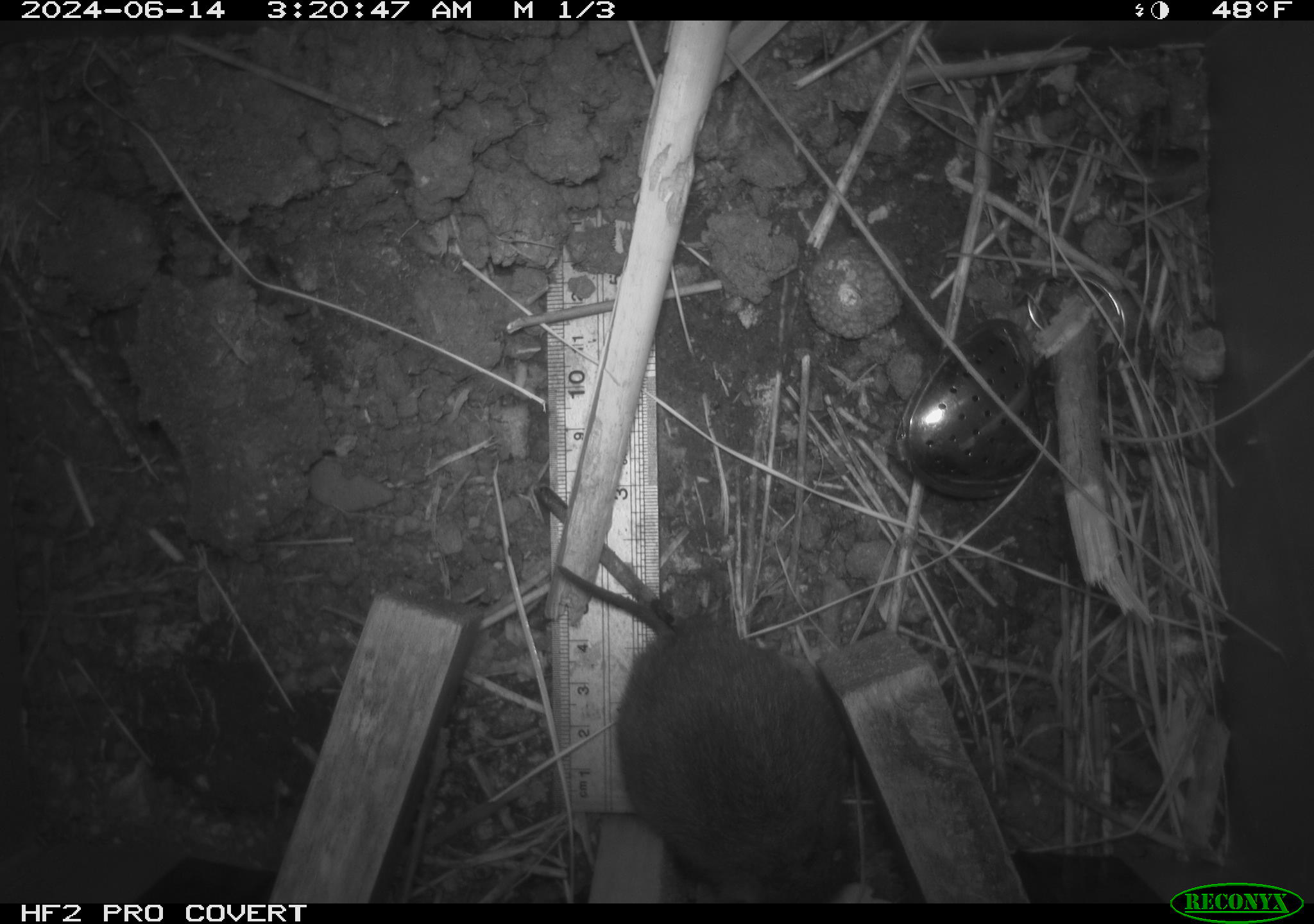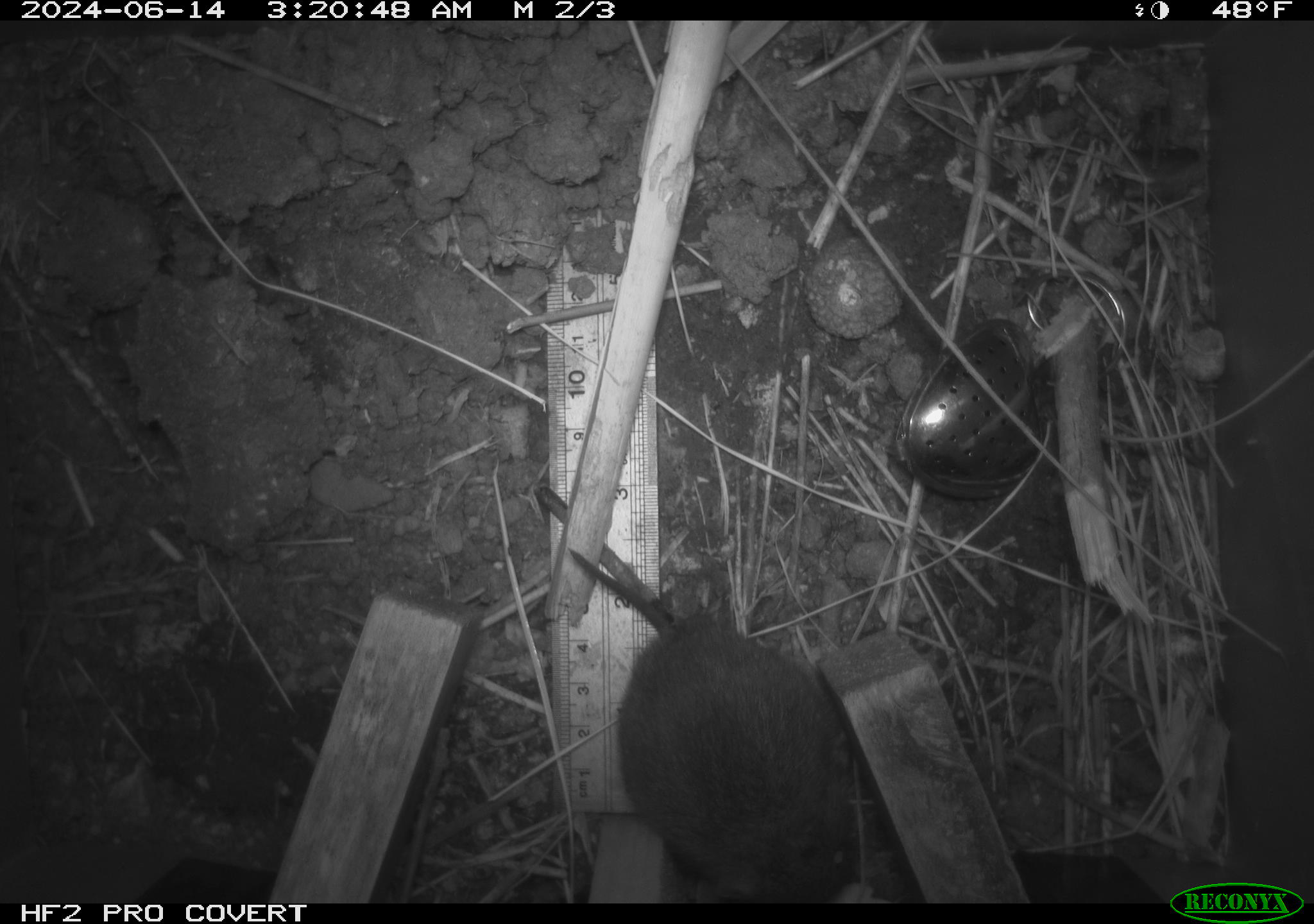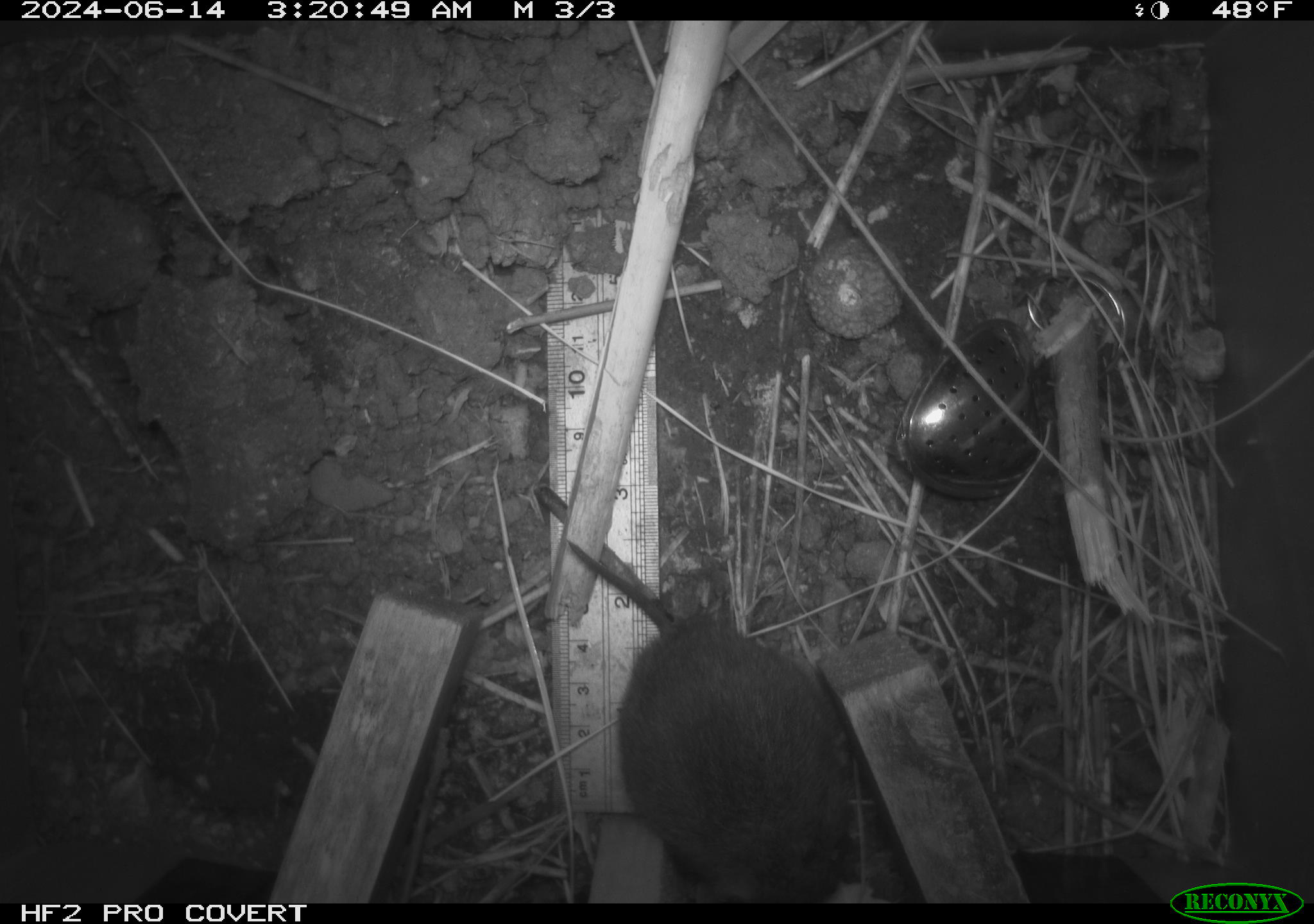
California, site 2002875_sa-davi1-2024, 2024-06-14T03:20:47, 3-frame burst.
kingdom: Animalia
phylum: Chordata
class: Mammalia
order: Rodentia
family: Cricetidae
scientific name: Arvicolinae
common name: voles, lemmings, and muskrats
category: arvicolinae subfamily